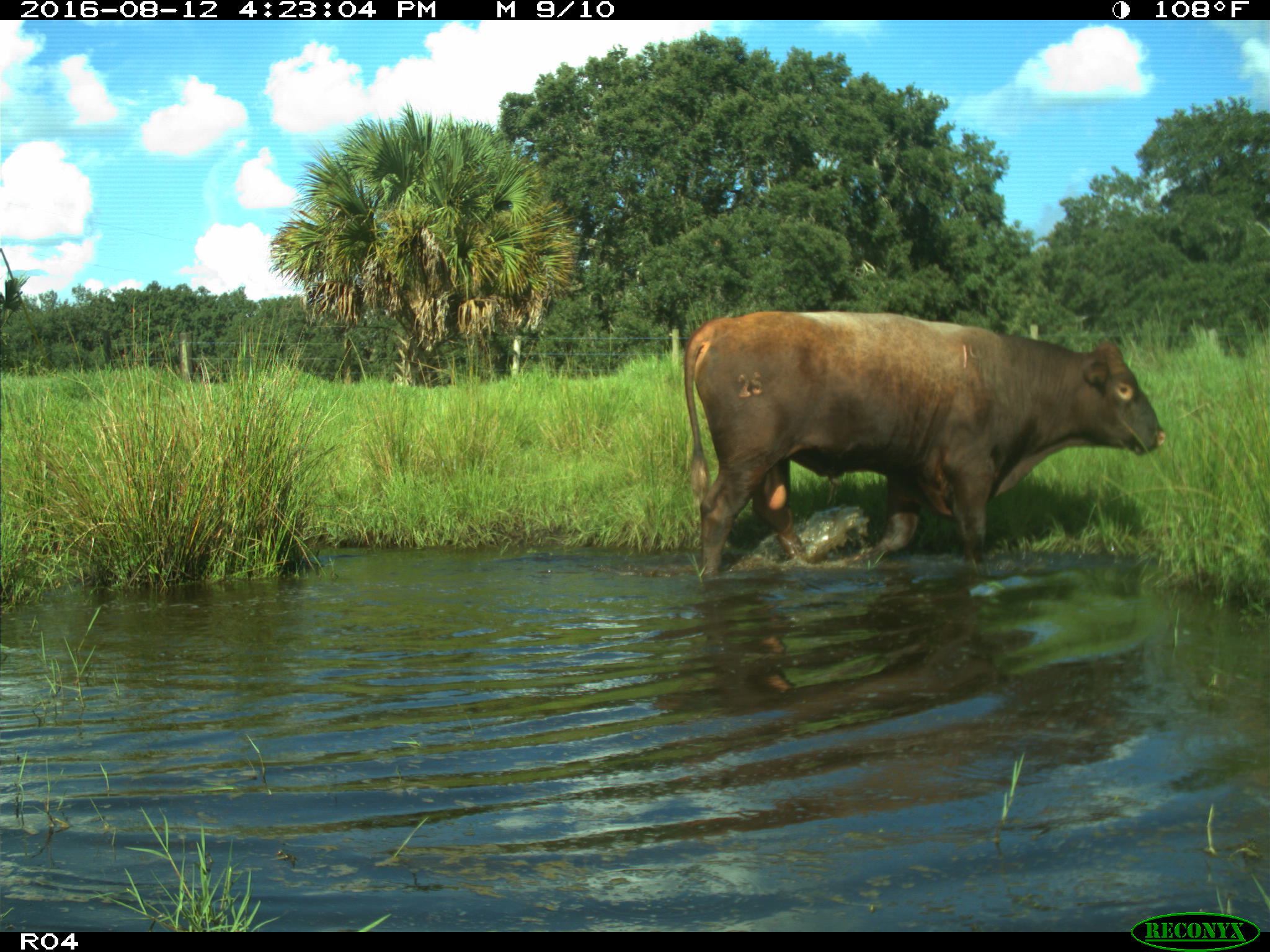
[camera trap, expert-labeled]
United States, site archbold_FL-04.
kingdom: Animalia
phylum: Chordata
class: Mammalia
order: Artiodactyla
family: Bovidae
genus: Bos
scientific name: Bos taurus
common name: domestic cow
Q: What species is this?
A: Bos taurus (domestic cow).